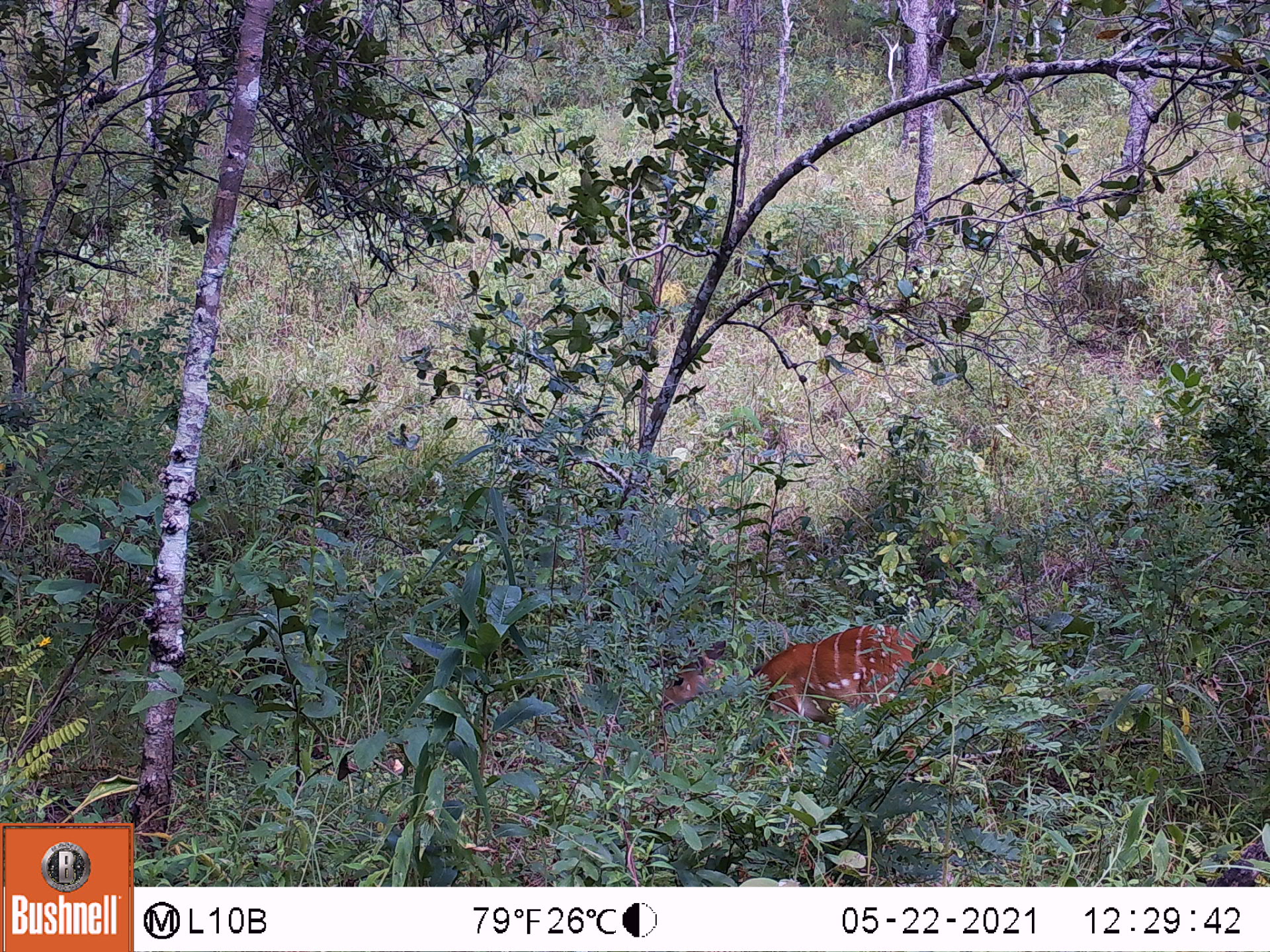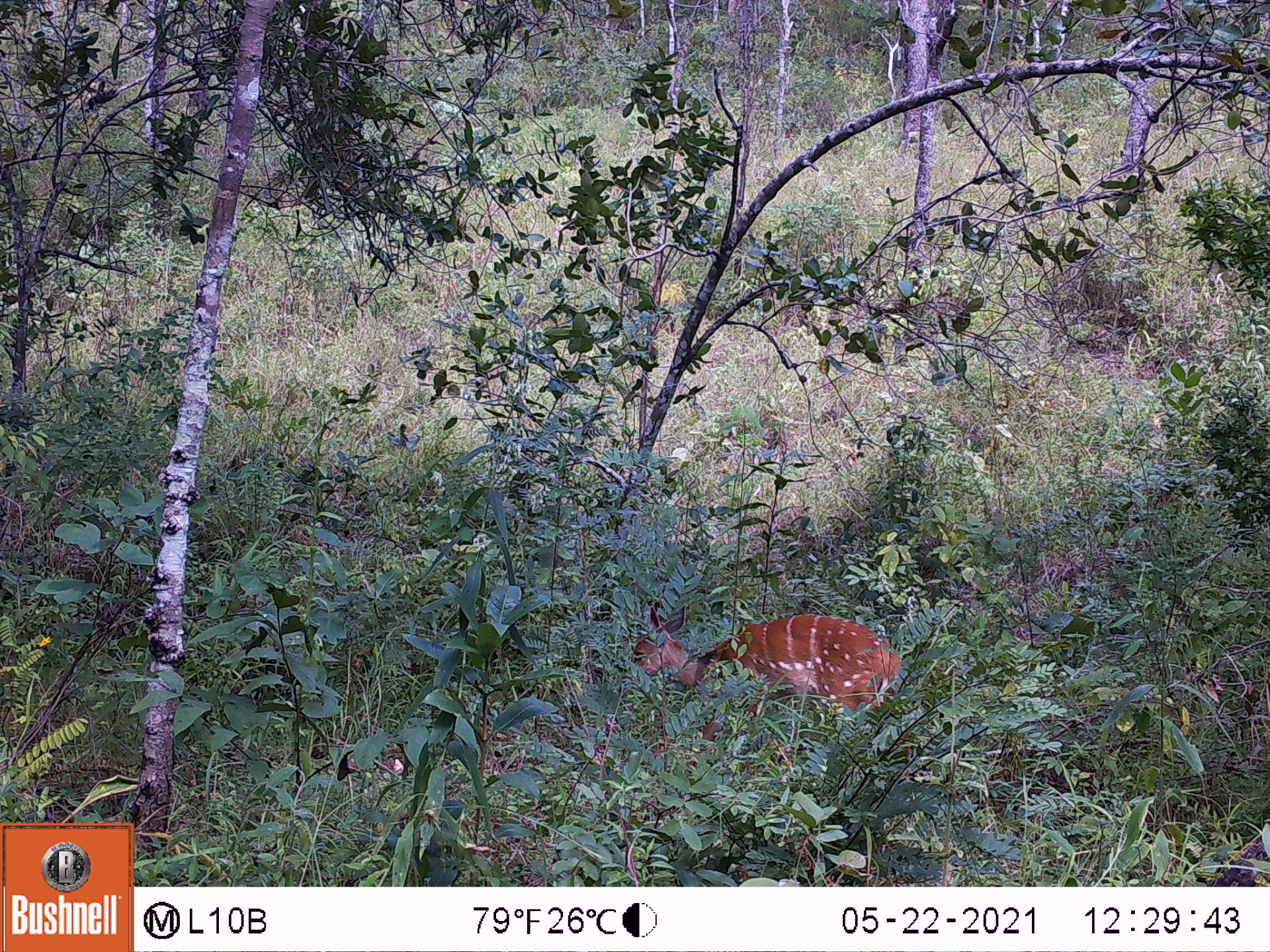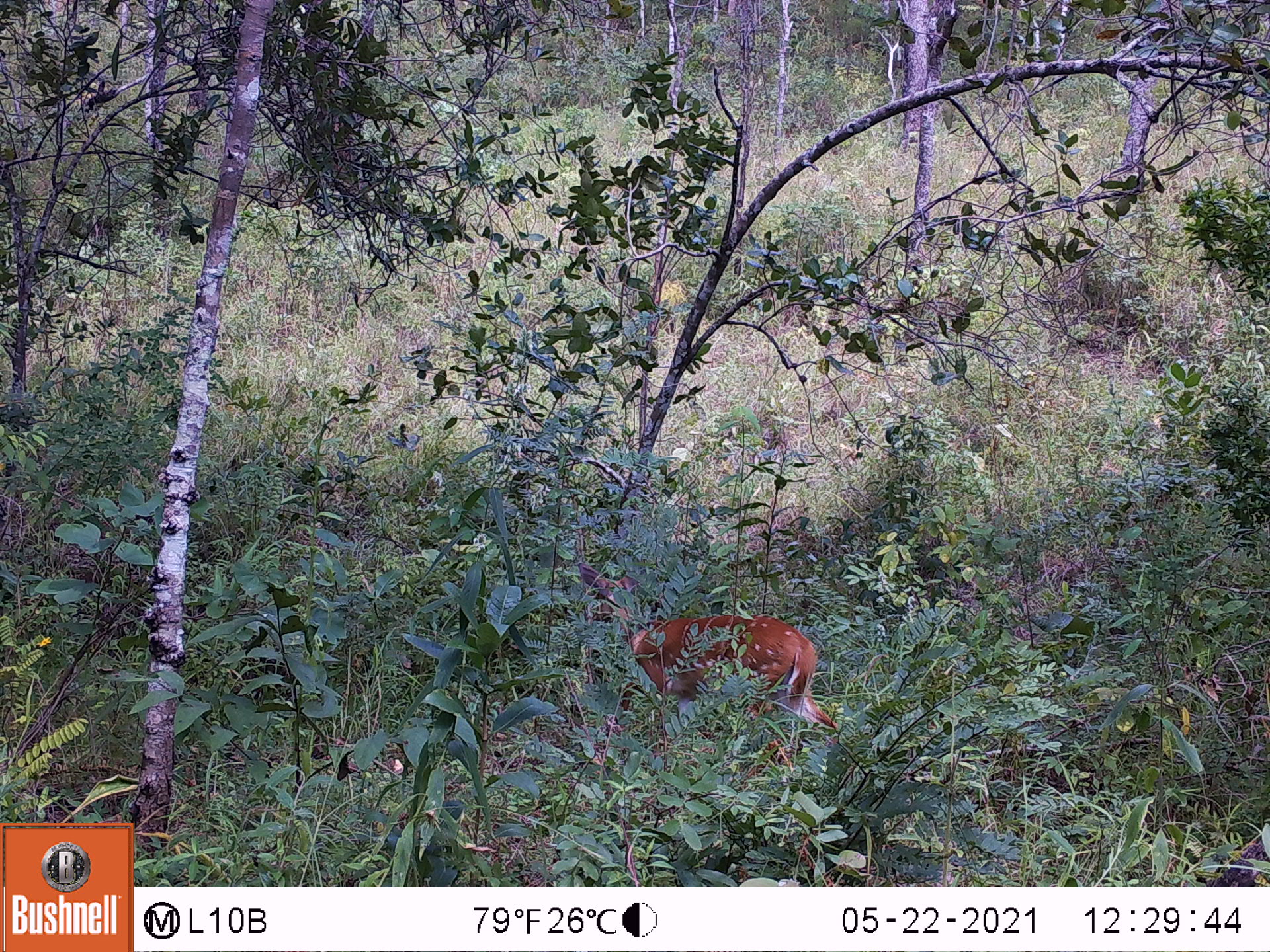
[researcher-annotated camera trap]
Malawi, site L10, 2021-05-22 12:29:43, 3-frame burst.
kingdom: Animalia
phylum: Chordata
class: Mammalia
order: Artiodactyla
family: Bovidae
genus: Tragelaphus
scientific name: Tragelaphus sylvaticus sylvaticus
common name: cape bushbuck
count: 1